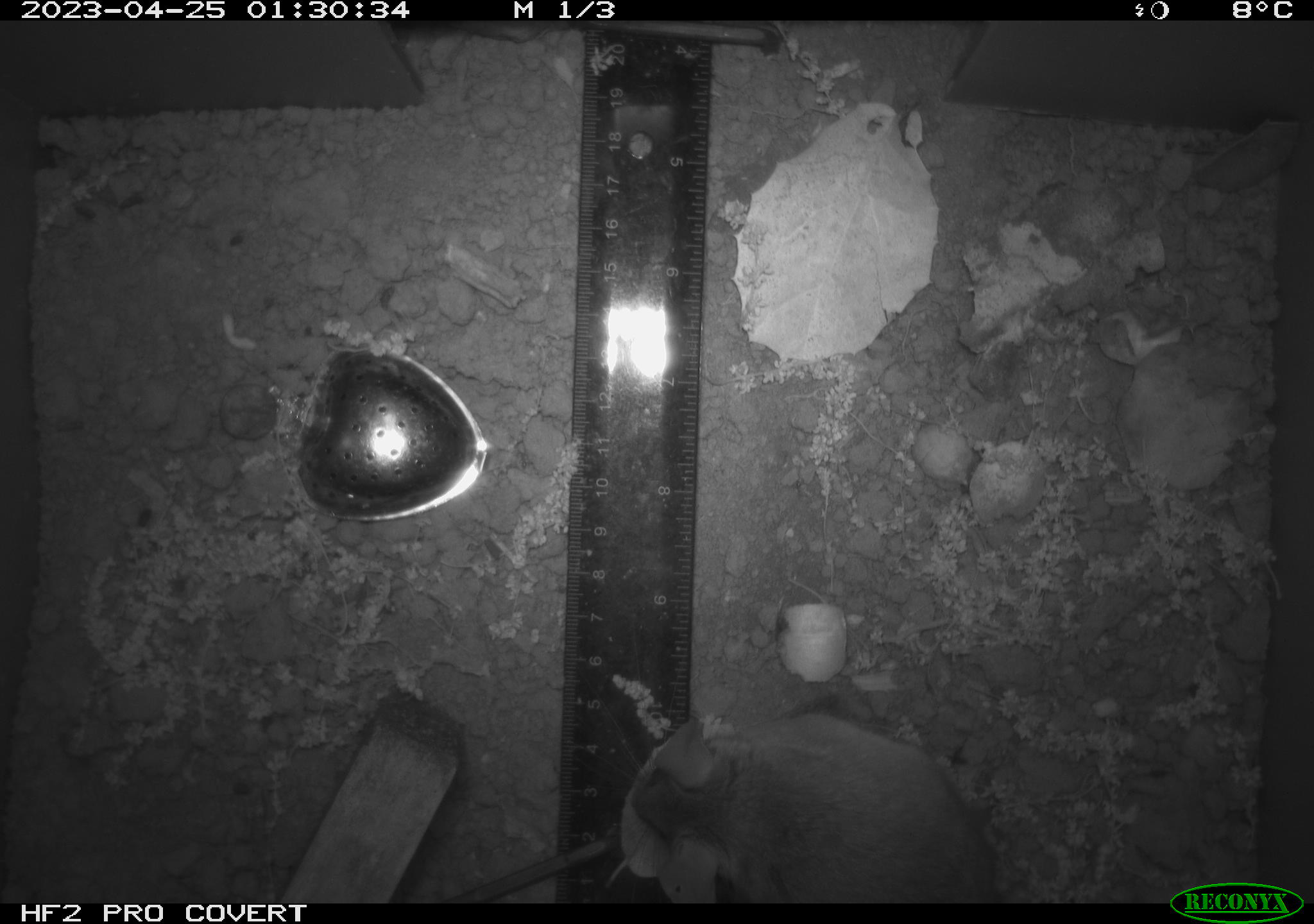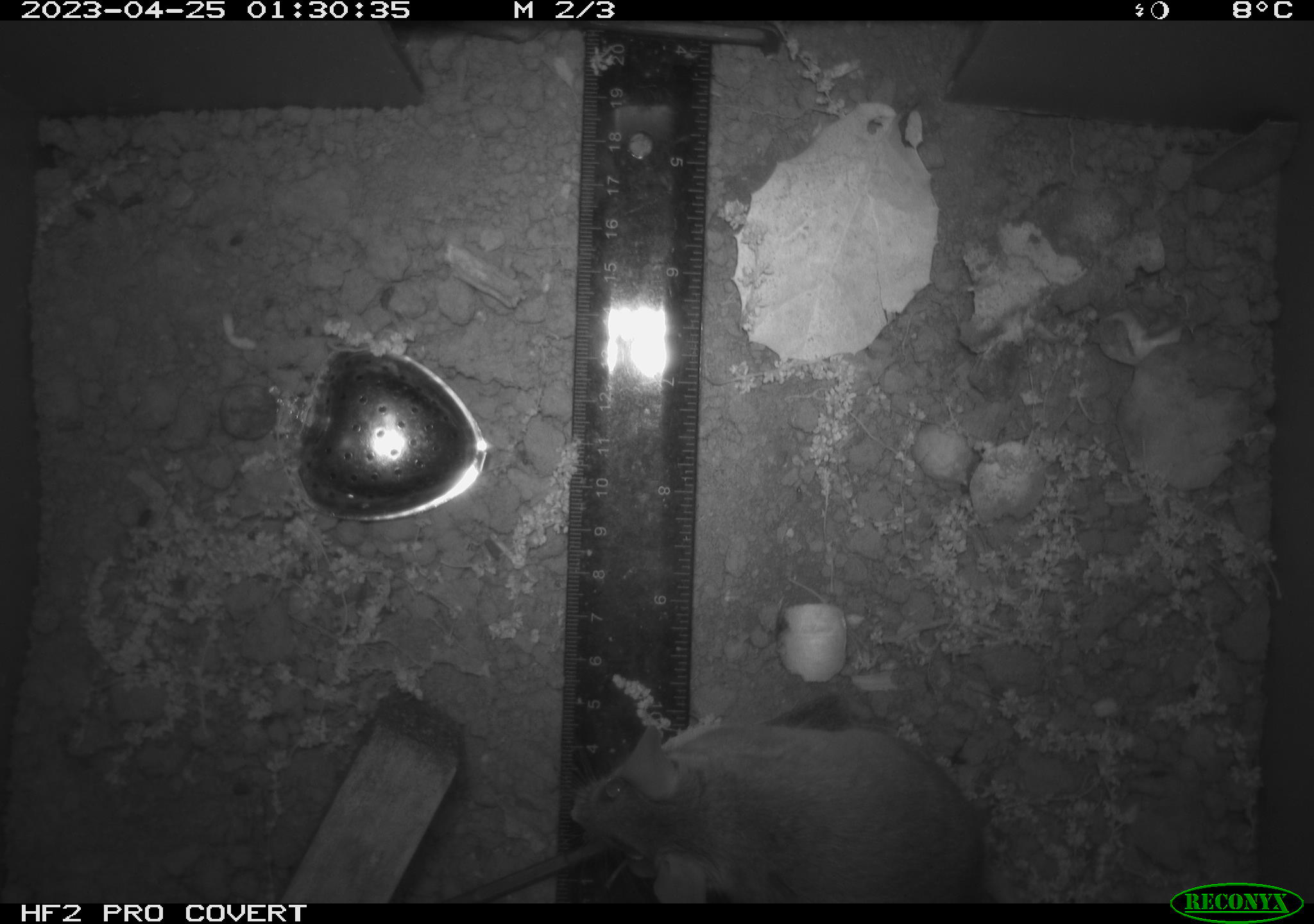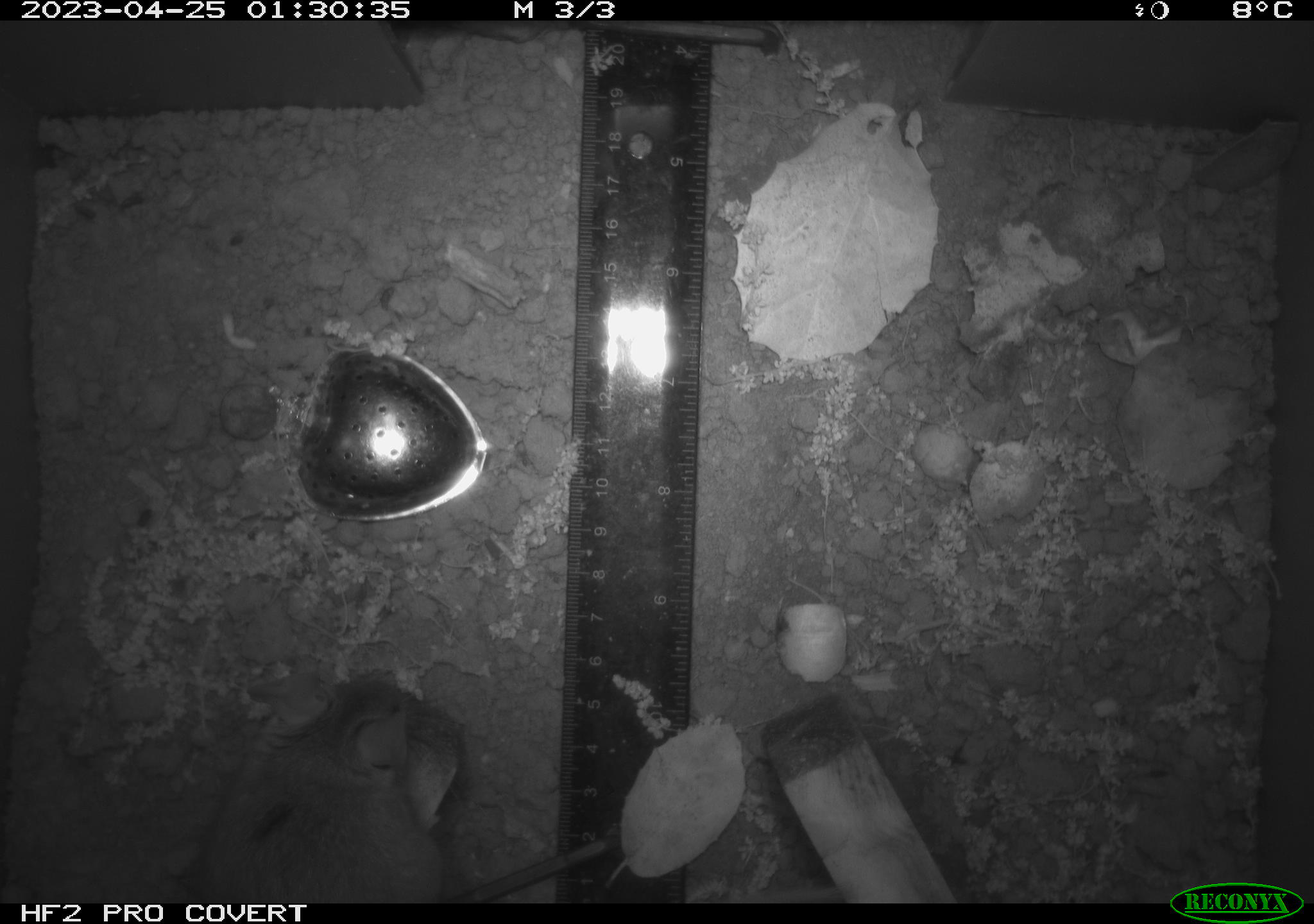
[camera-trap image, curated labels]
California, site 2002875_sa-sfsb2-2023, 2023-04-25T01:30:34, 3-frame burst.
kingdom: Animalia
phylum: Chordata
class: Mammalia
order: Rodentia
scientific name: Rodentia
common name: mouse species